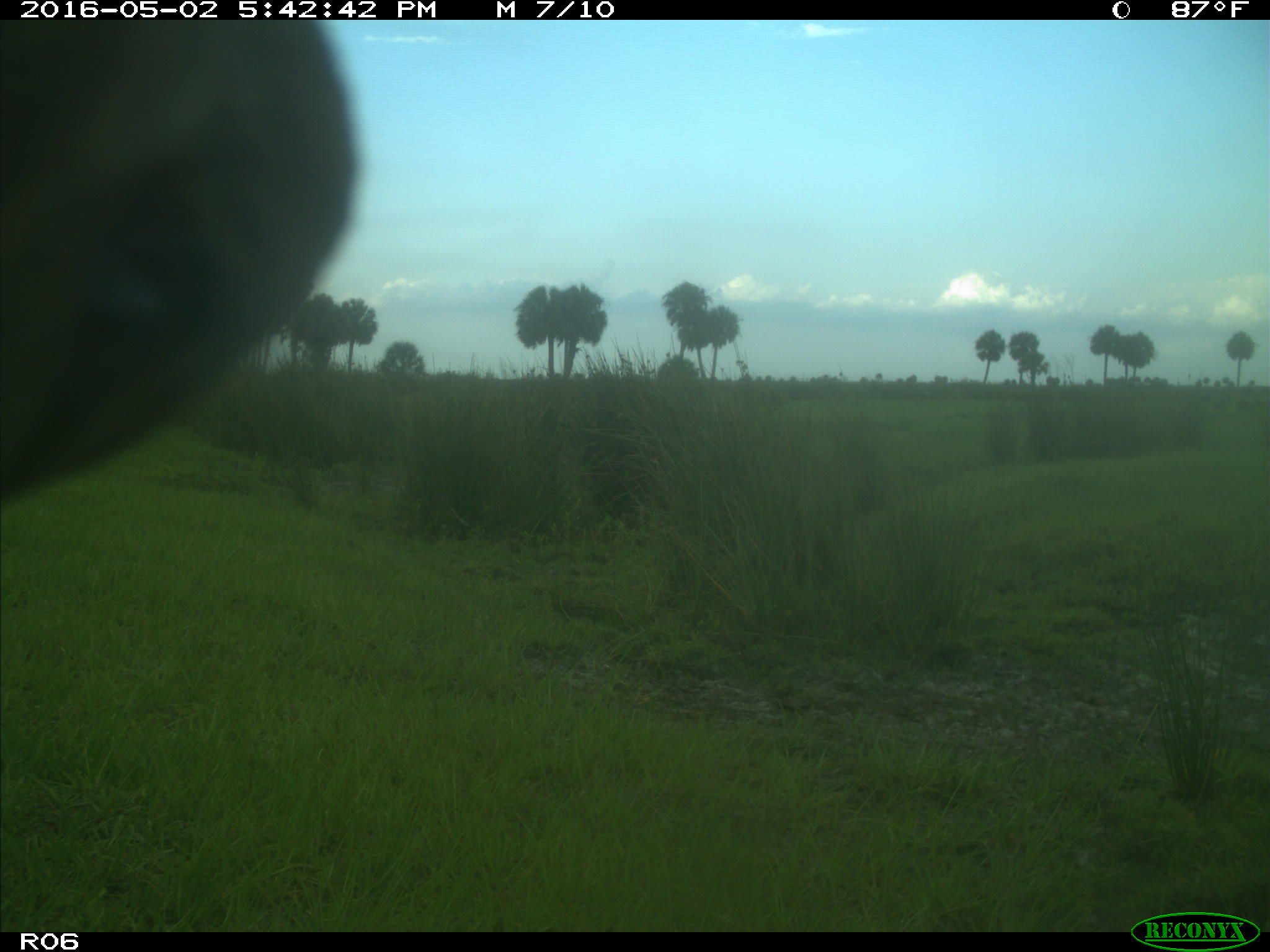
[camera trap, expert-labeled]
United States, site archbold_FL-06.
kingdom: Animalia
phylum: Chordata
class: Mammalia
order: Artiodactyla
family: Bovidae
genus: Bos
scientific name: Bos taurus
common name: domestic cow